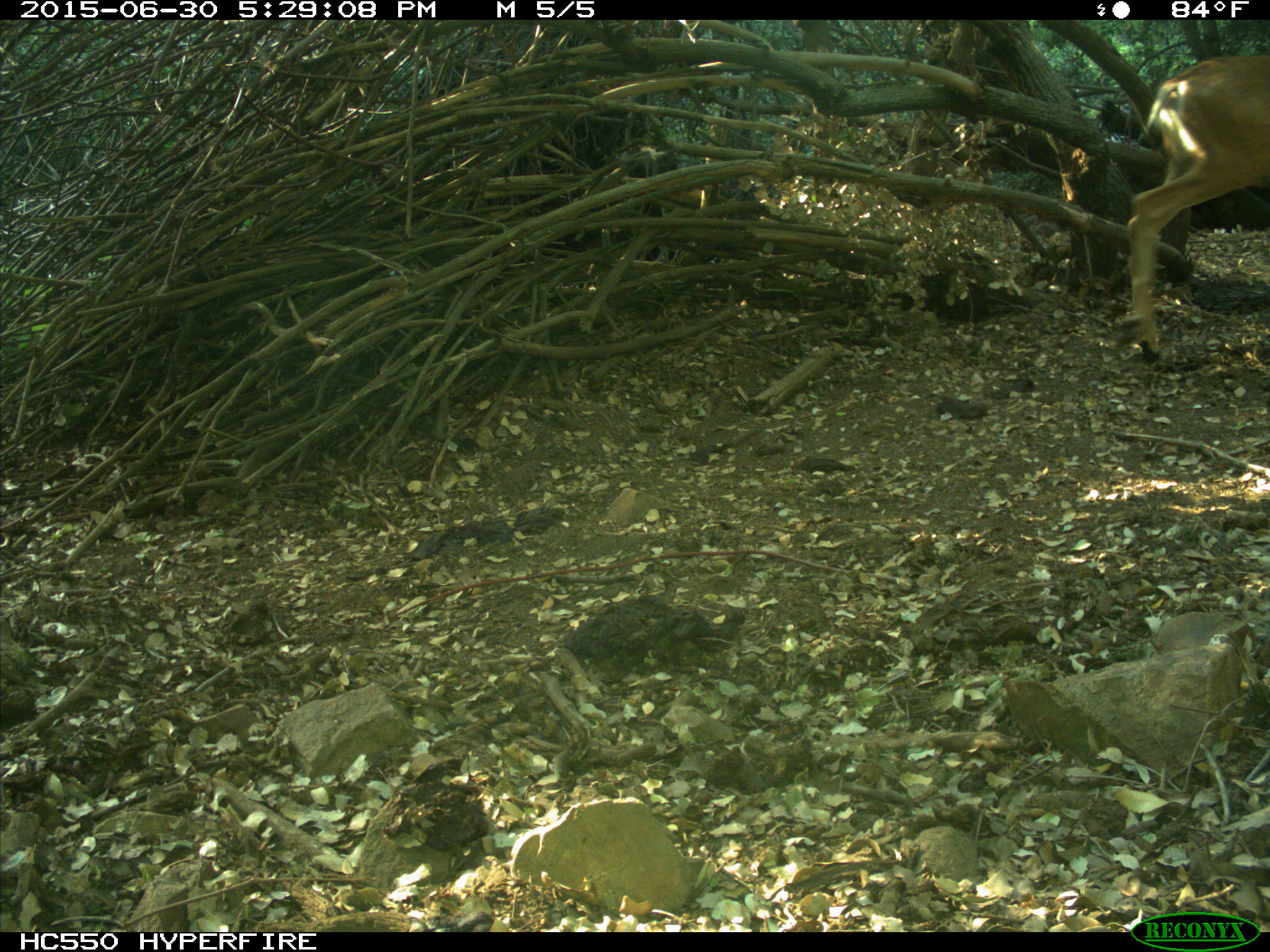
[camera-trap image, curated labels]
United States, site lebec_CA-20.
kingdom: Animalia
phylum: Chordata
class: Mammalia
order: Artiodactyla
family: Cervidae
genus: Odocoileus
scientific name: Odocoileus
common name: deer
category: unidentified deer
Unidentified deer (deer) (Odocoileus).